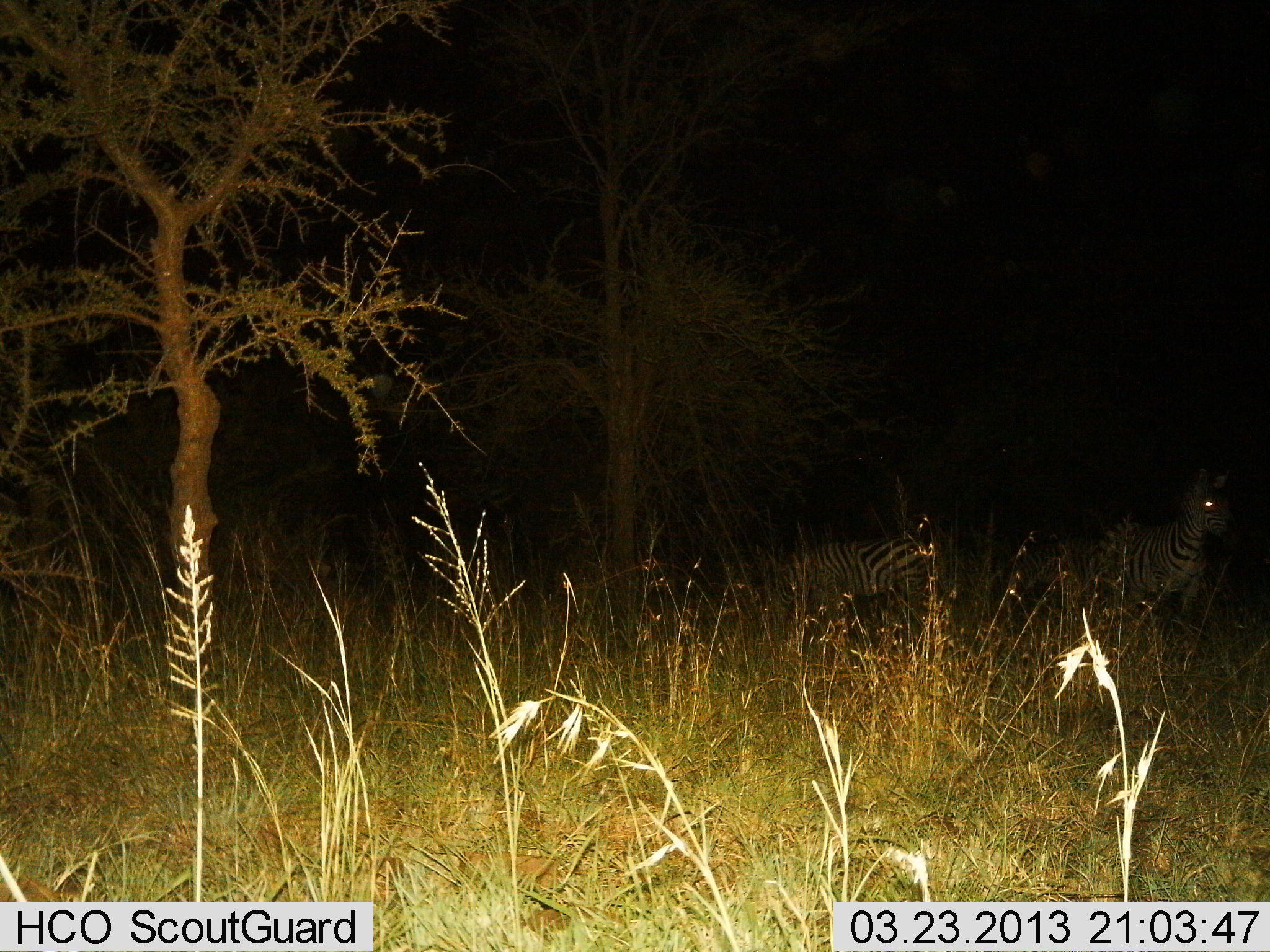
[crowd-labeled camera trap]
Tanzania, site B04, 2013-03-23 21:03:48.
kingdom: Animalia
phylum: Chordata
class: Mammalia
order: Perissodactyla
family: Equidae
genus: Equus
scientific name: Equus quagga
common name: plains zebra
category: zebra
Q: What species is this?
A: Zebra (plains zebra) (Equus quagga).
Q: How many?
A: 2.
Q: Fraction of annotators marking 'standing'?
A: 72%.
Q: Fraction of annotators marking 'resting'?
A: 0%.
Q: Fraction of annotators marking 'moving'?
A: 28%.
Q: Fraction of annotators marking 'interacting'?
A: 0%.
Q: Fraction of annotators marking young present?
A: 0%.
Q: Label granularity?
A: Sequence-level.